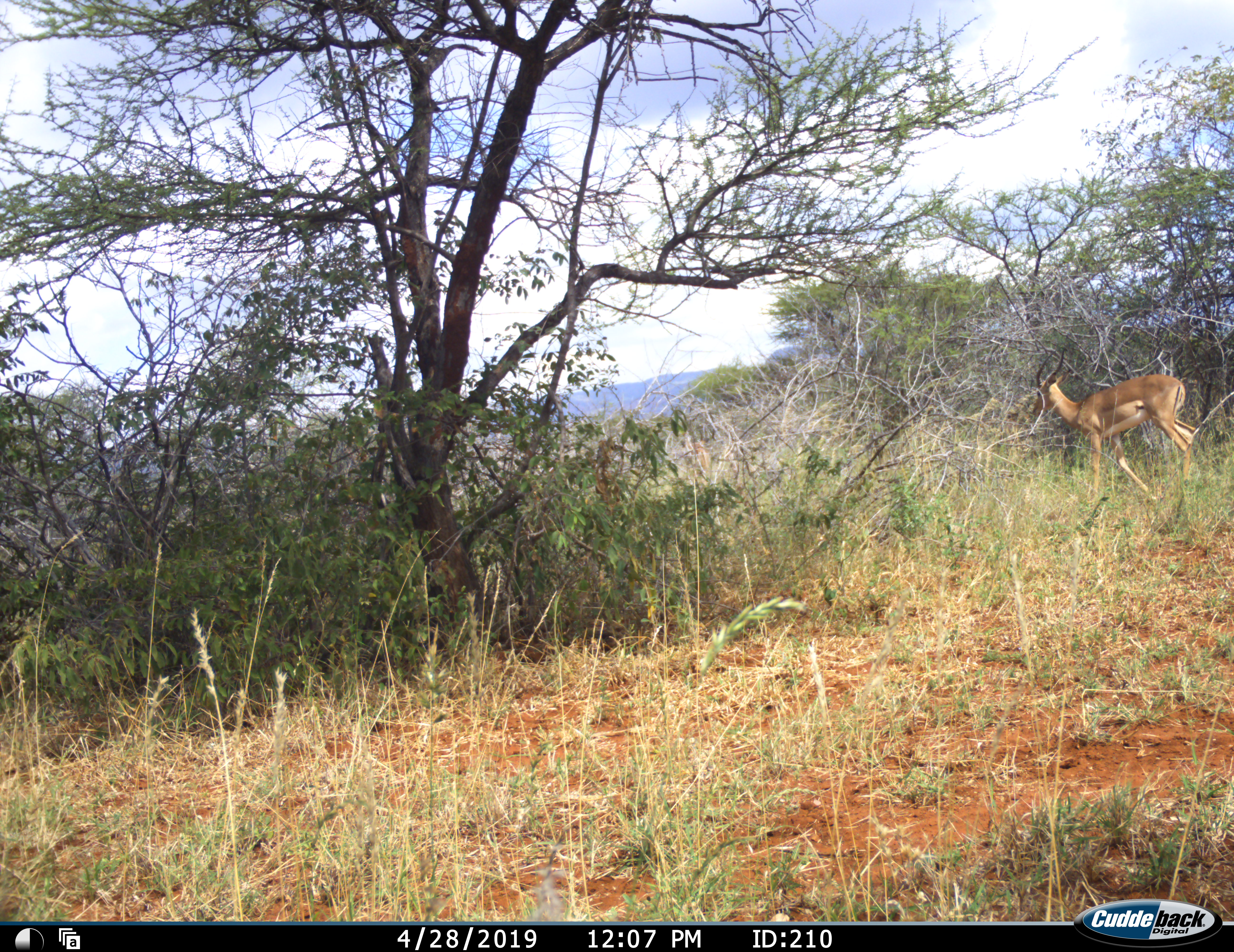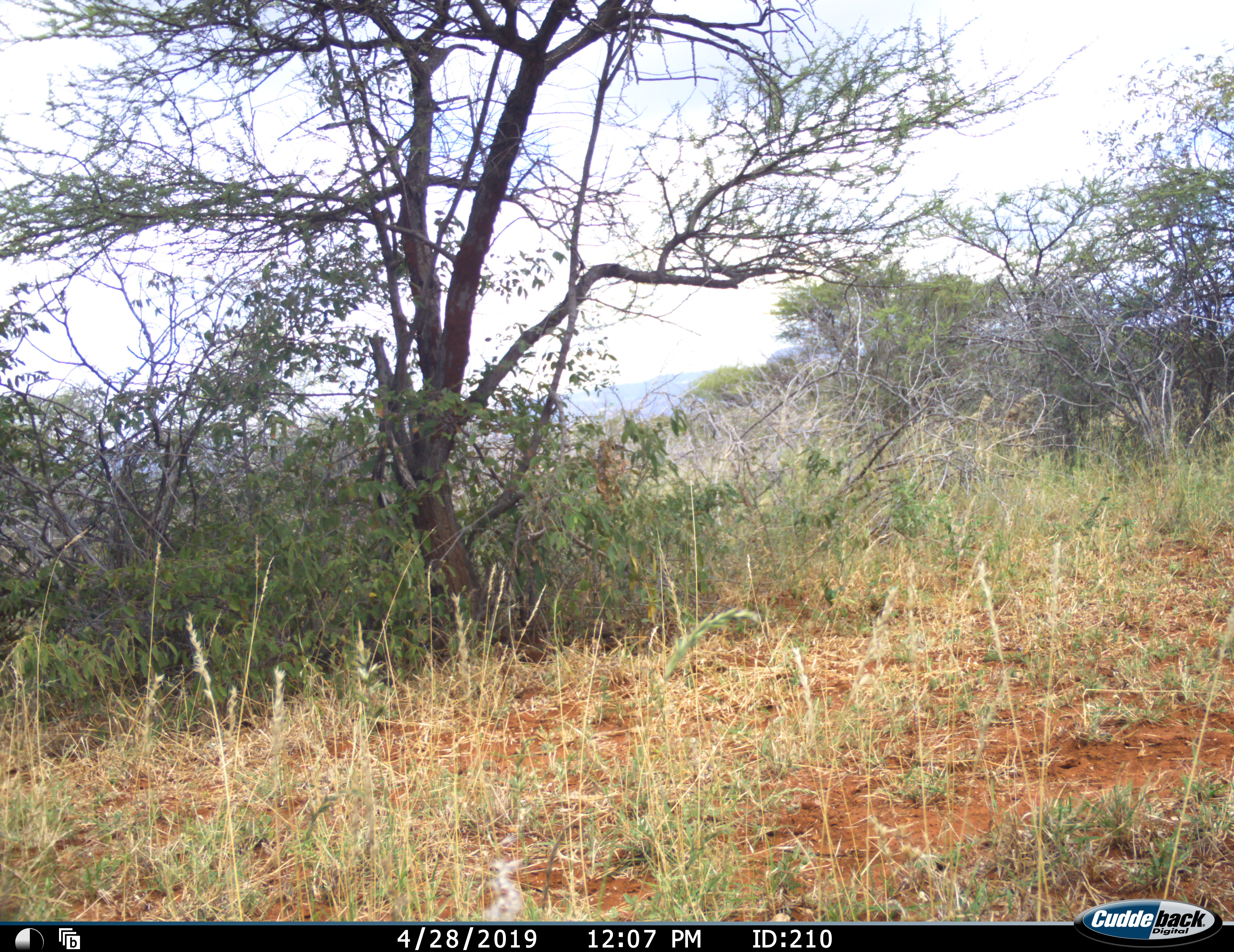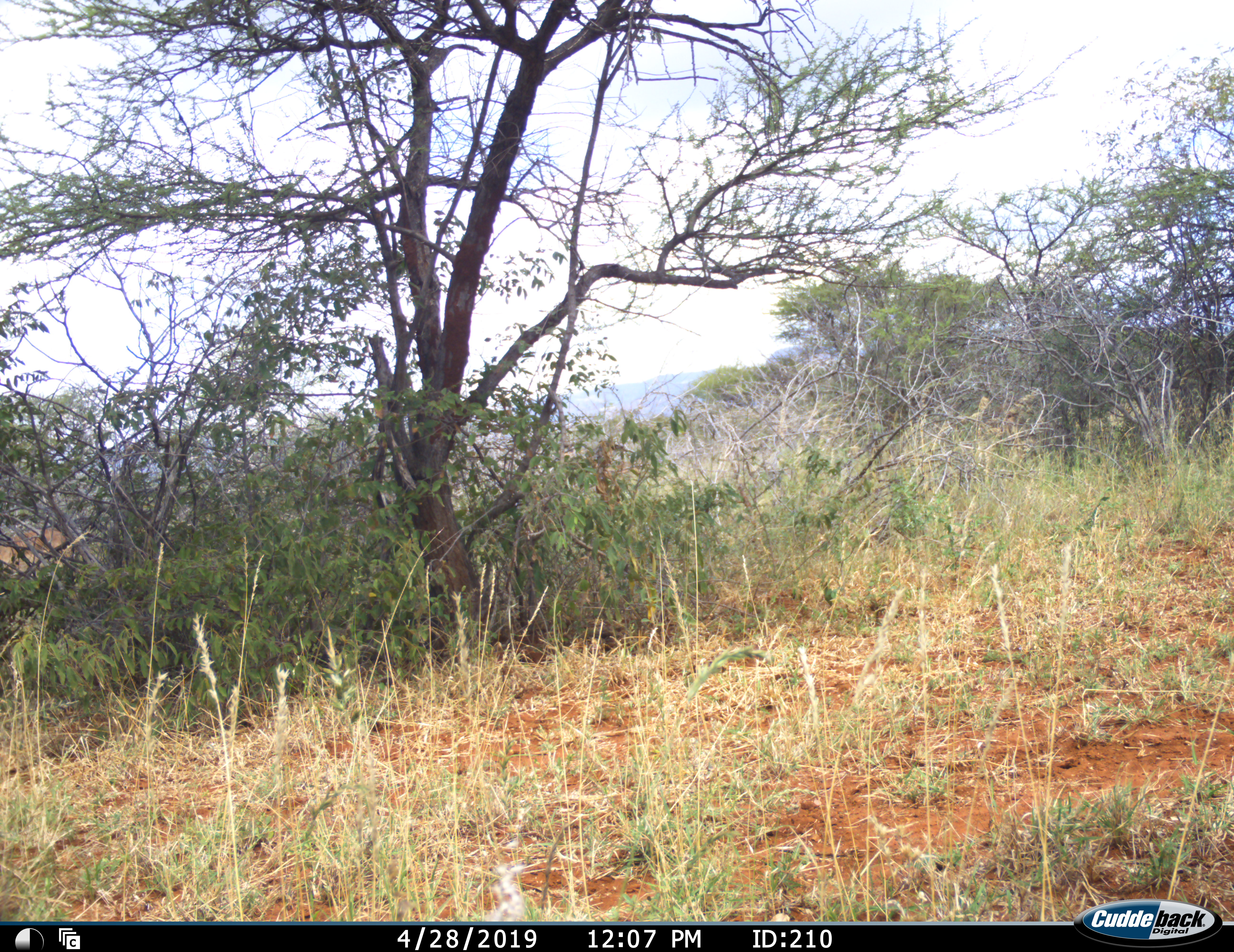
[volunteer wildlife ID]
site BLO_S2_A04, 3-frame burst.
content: unidentified animal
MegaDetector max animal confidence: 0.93